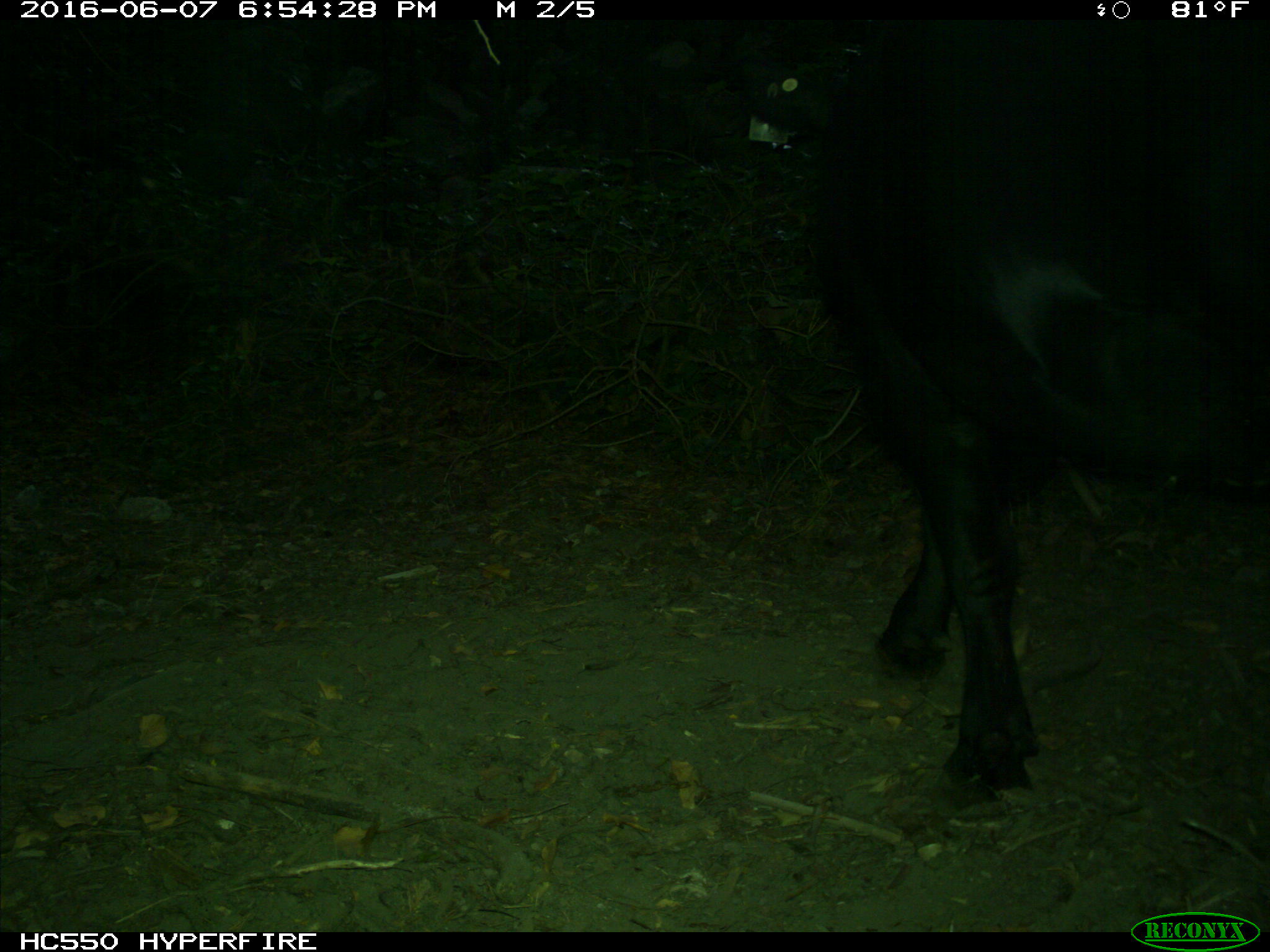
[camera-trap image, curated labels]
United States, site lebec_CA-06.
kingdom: Animalia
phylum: Chordata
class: Mammalia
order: Artiodactyla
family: Bovidae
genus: Bos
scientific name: Bos taurus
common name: domestic cow